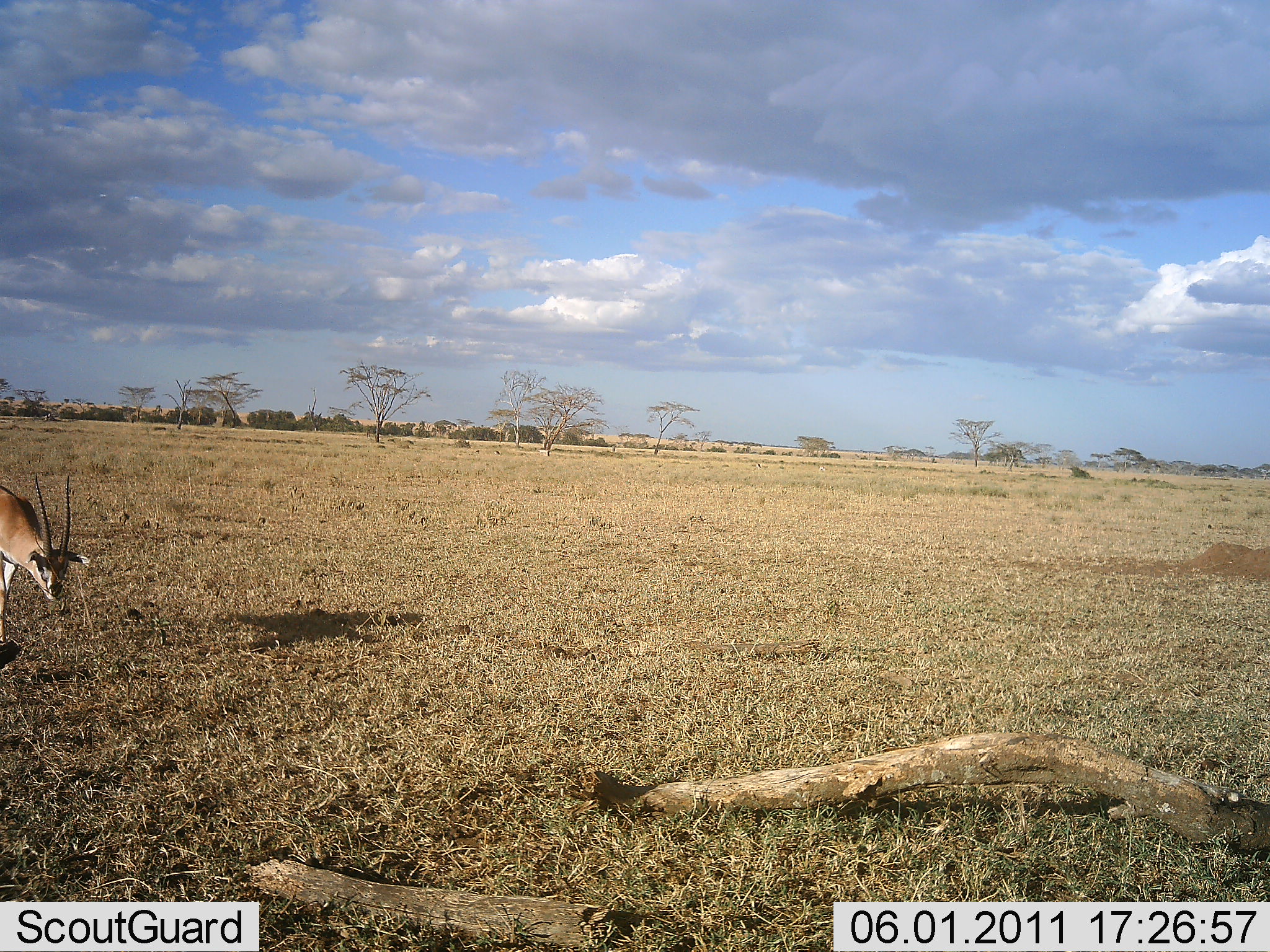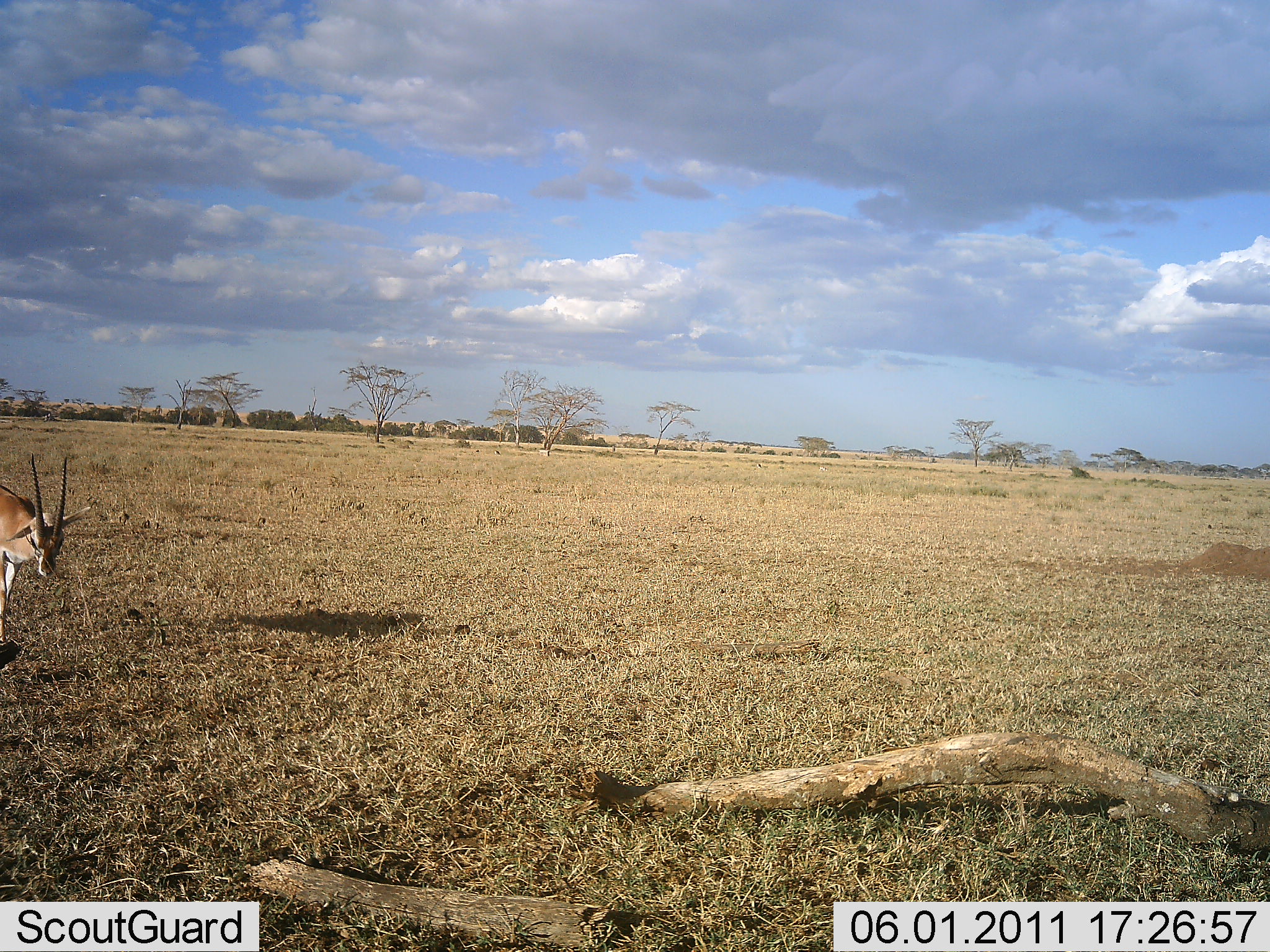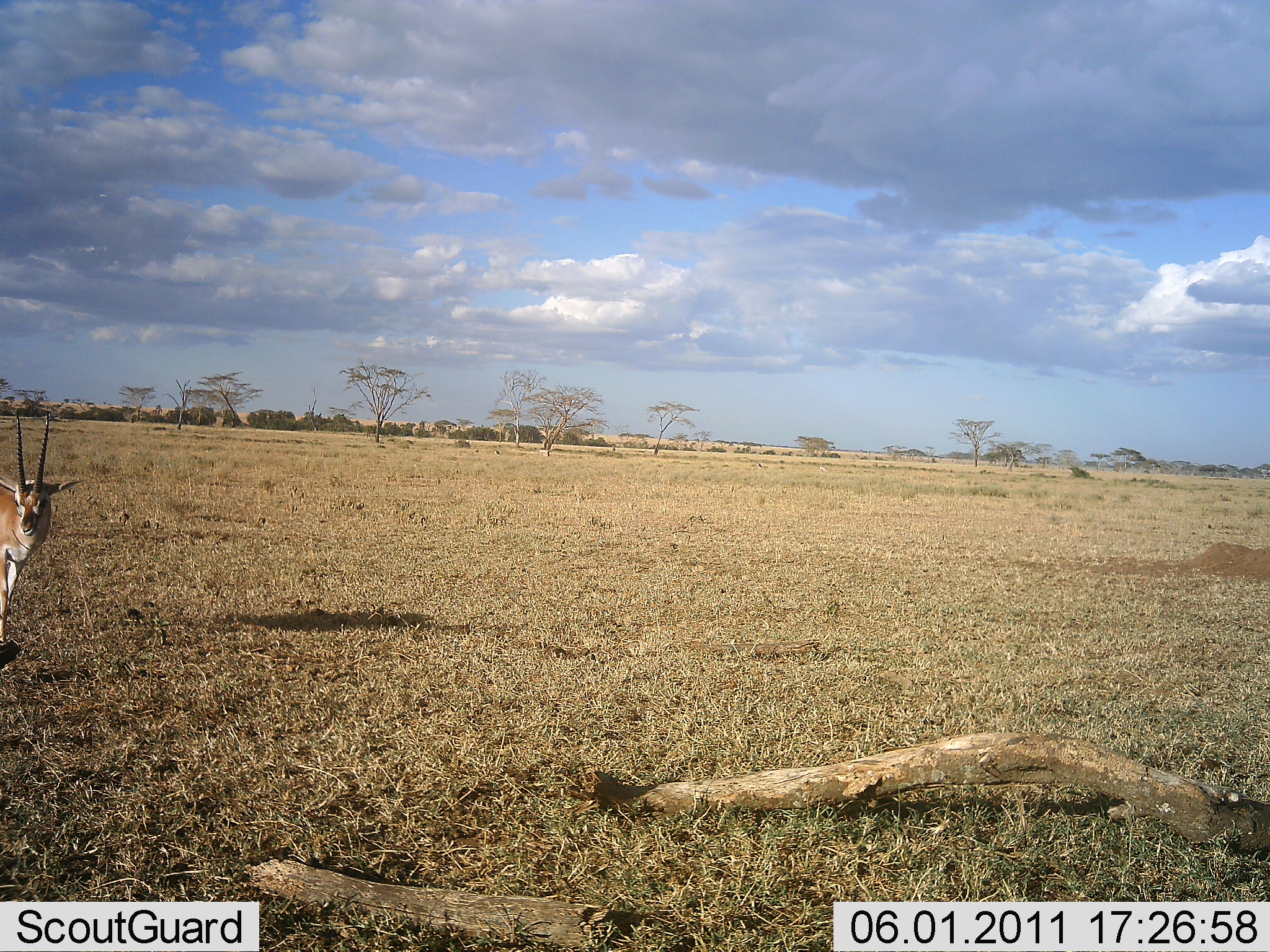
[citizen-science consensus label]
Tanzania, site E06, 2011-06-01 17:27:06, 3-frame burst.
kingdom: Animalia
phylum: Chordata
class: Mammalia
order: Artiodactyla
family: Bovidae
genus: Nanger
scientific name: Nanger granti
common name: grant's gazelle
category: gazellegrants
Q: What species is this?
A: Gazellegrants (grant's gazelle) (Nanger granti).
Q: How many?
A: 1.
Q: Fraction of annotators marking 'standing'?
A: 50%.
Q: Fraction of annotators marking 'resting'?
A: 0%.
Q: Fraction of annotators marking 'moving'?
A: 10%.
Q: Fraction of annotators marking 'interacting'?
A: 0%.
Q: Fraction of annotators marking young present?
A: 0%.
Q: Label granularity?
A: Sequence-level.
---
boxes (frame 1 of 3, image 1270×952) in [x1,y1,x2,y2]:
animal: [1,476,92,654]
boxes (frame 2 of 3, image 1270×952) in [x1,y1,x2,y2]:
animal: [1,450,93,649]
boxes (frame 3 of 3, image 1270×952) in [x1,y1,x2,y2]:
animal: [1,409,85,648]